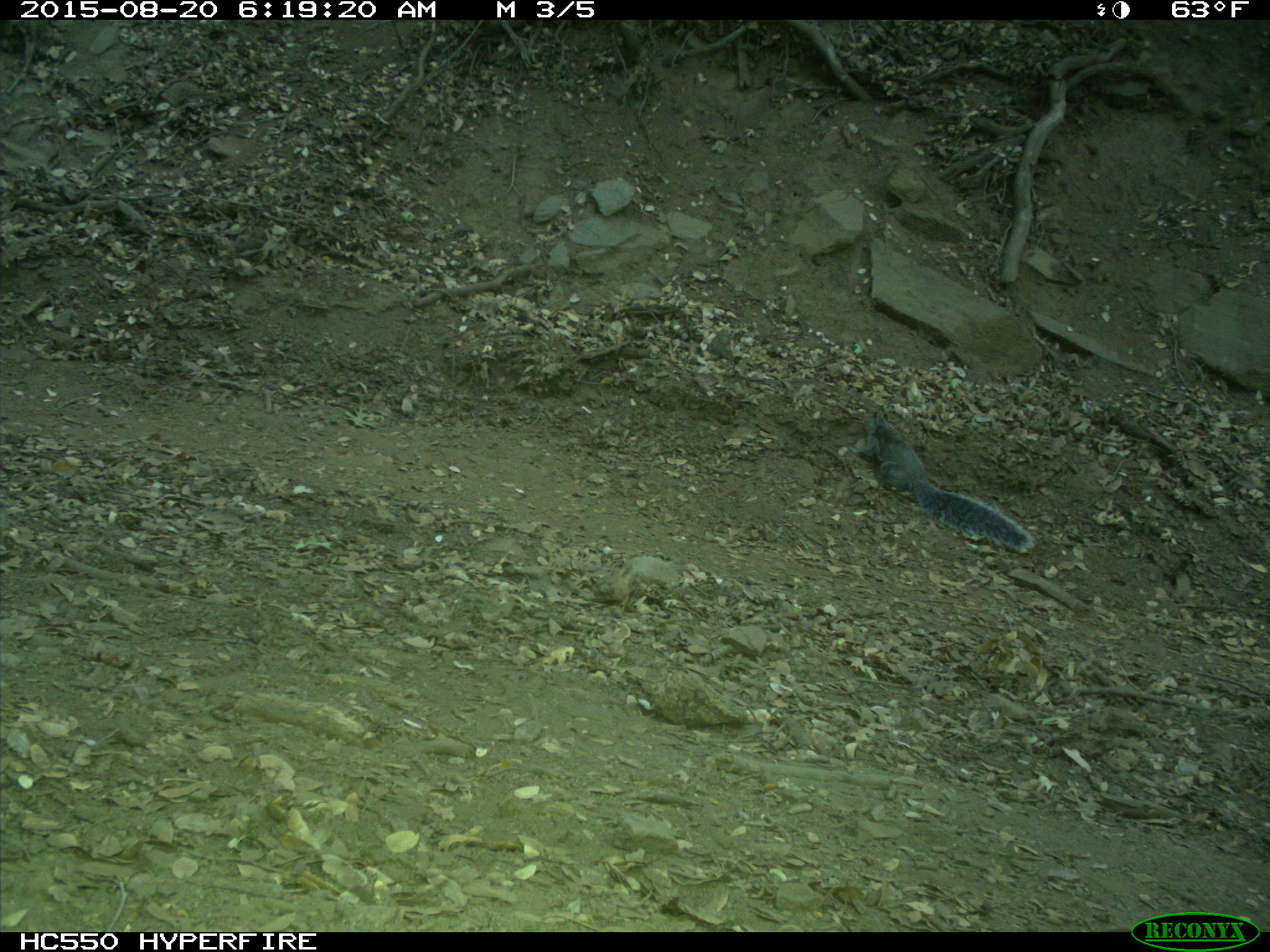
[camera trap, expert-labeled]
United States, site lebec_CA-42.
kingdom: Animalia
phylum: Chordata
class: Mammalia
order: Rodentia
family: Sciuridae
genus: Sciurus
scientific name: Sciurus carolinensis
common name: eastern gray squirrel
Sciurus carolinensis (eastern gray squirrel).